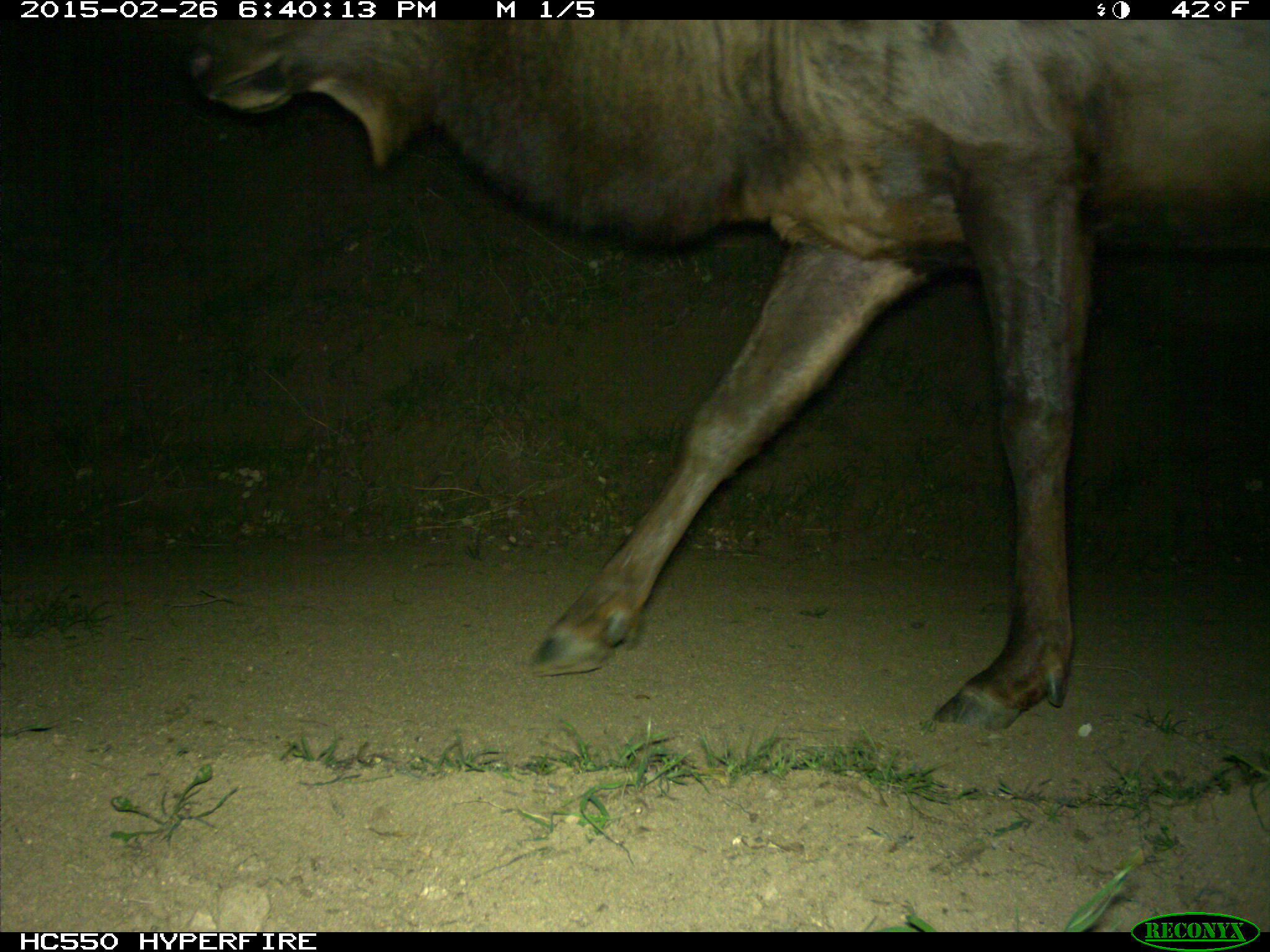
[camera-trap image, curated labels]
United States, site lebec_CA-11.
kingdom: Animalia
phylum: Chordata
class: Mammalia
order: Artiodactyla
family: Cervidae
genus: Cervus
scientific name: Cervus canadensis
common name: elk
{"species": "Cervus canadensis (elk)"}